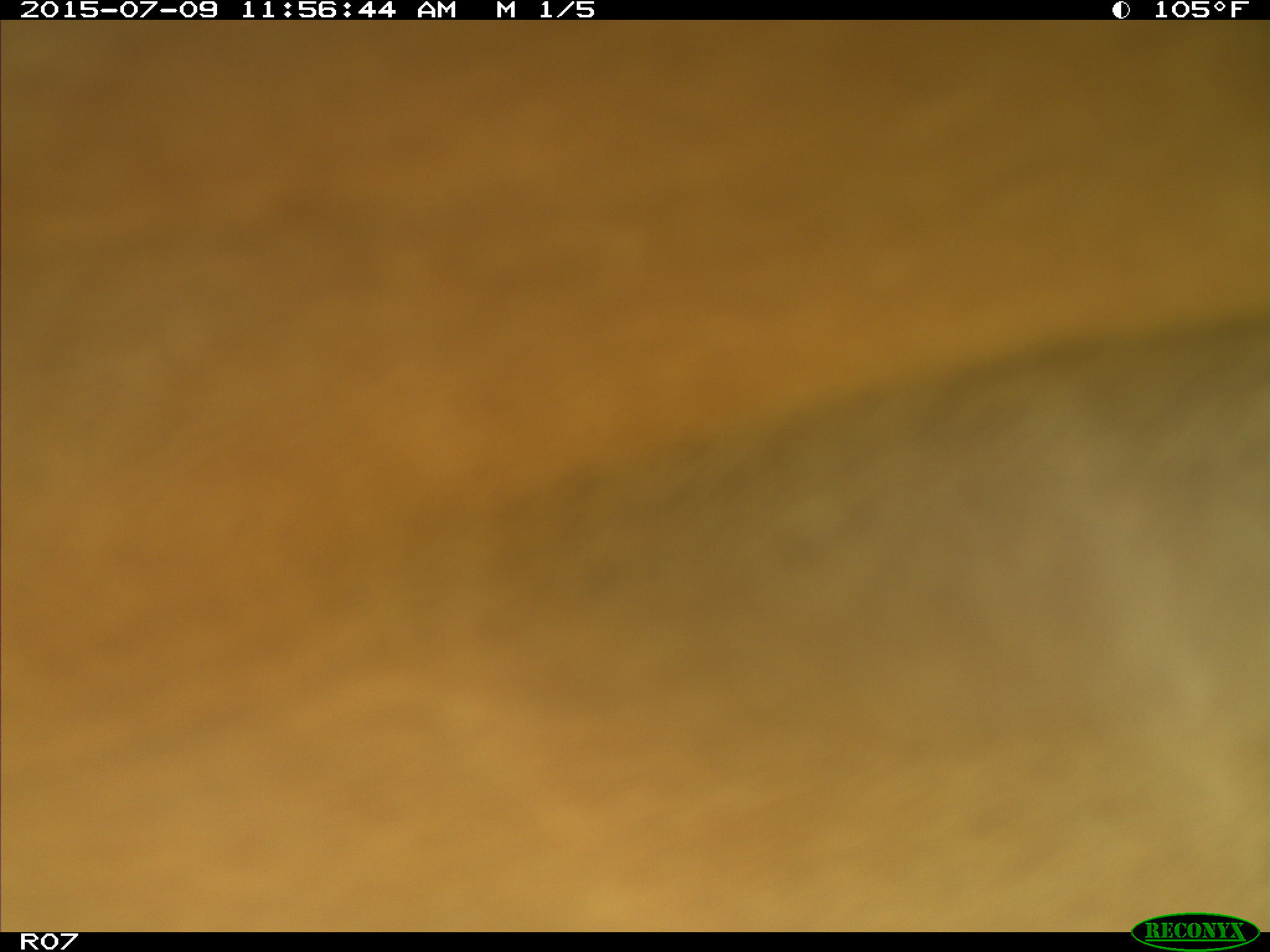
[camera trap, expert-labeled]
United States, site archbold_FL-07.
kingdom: Animalia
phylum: Chordata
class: Mammalia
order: Artiodactyla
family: Bovidae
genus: Bos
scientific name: Bos taurus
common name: domestic cow